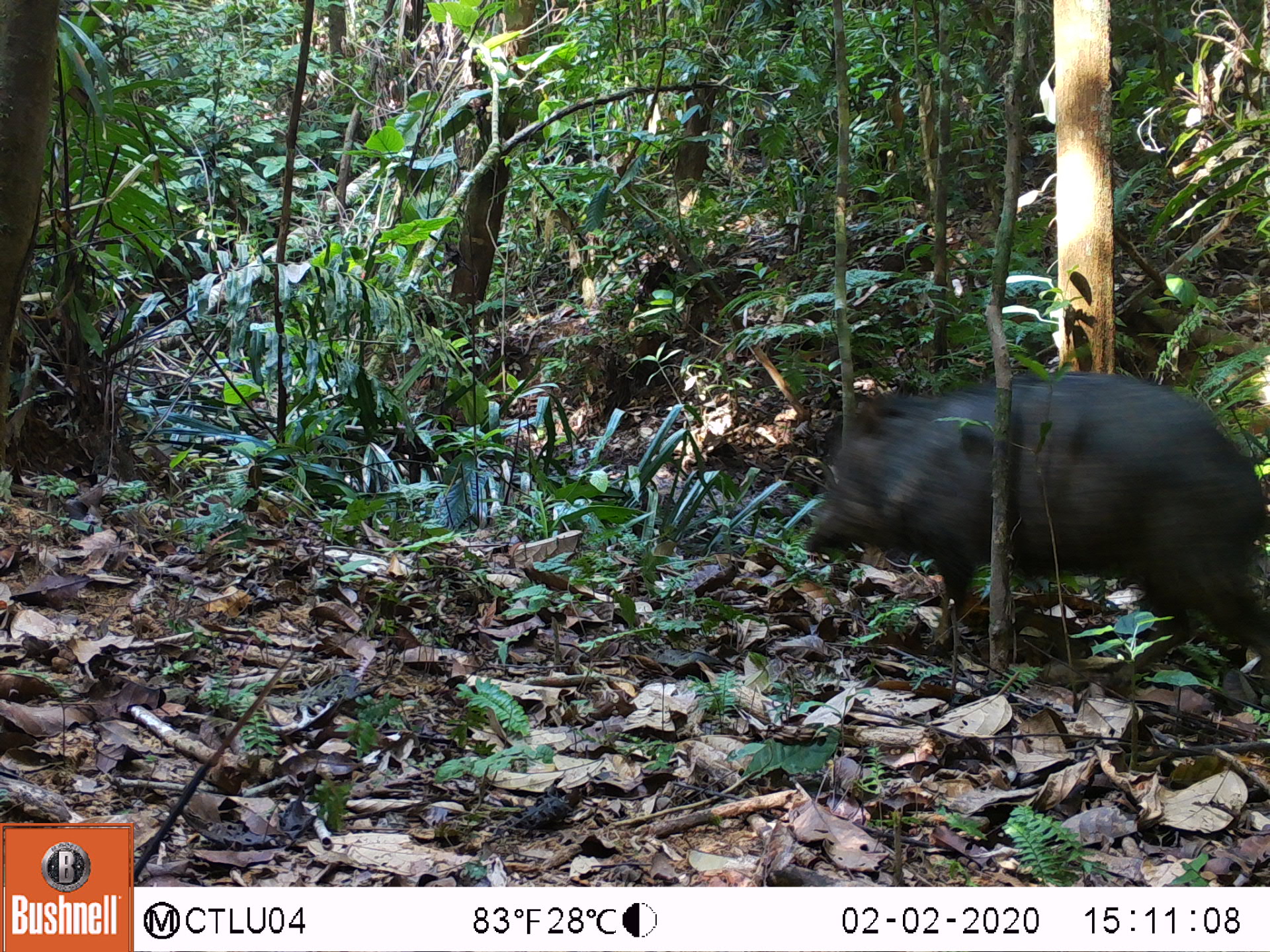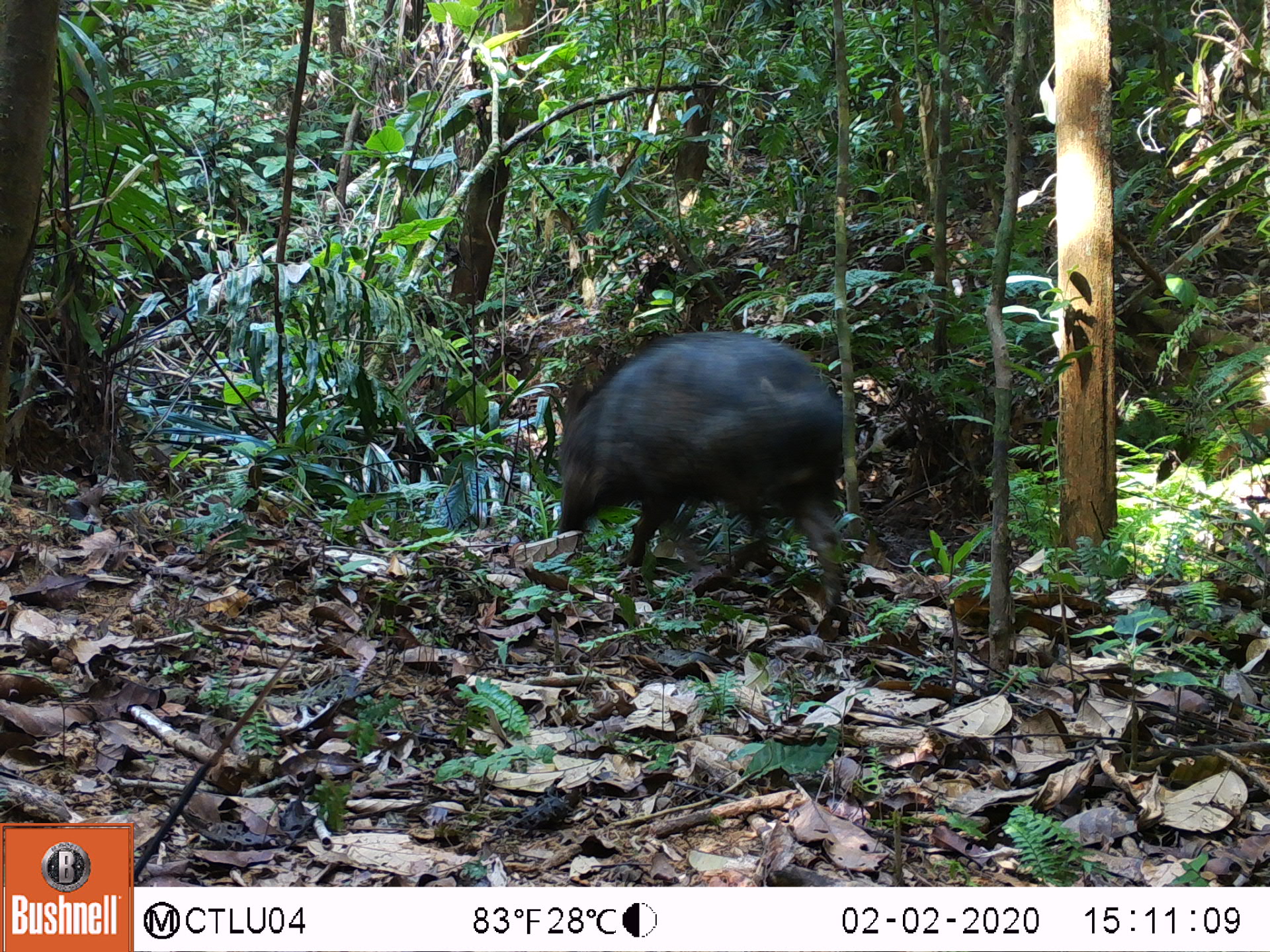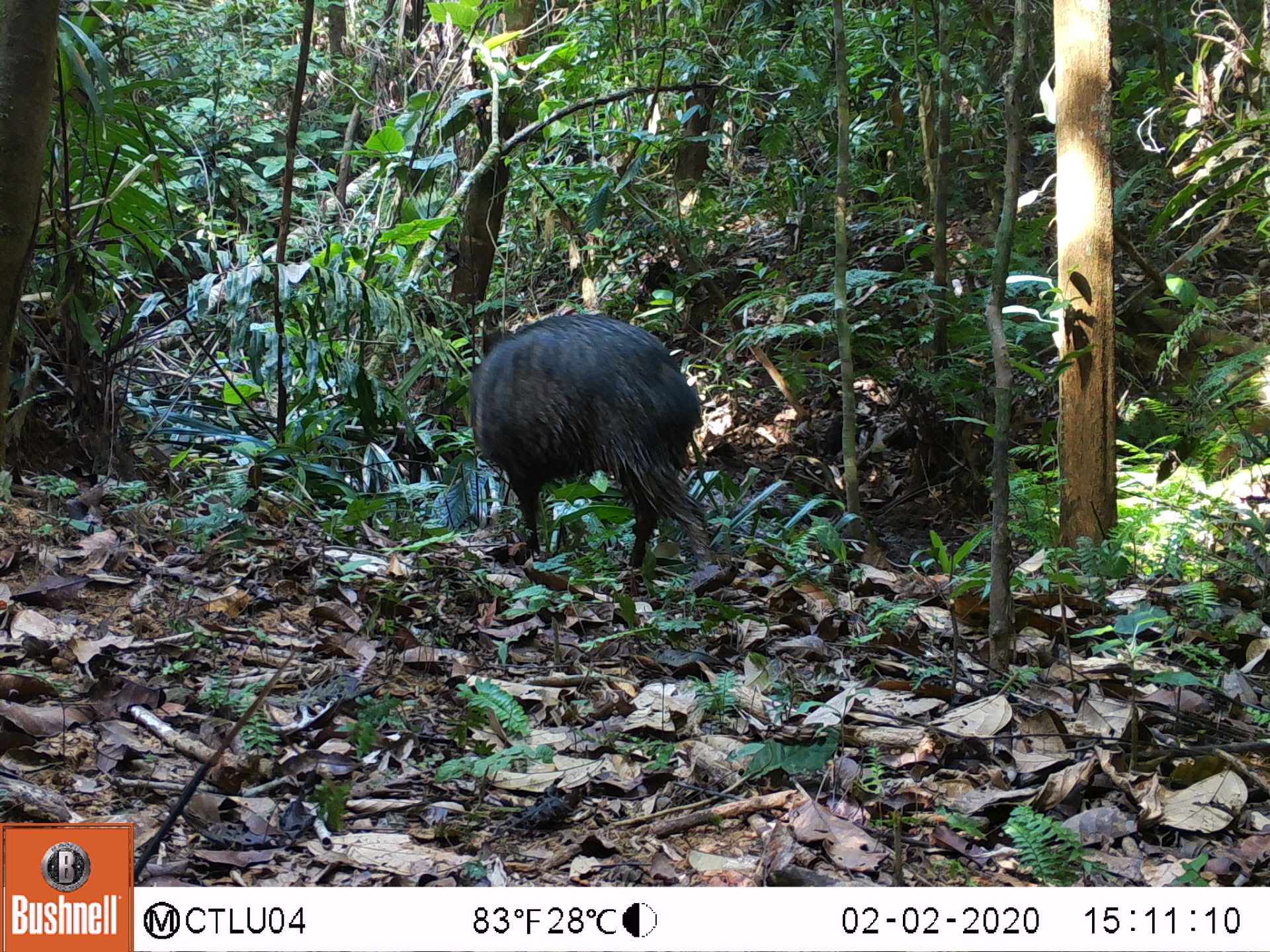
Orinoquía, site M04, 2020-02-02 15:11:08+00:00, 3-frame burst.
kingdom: Animalia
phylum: Chordata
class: Mammalia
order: Artiodactyla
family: Tayassuidae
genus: Pecari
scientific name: Pecari tajacu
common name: collared peccary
Collared peccary (Pecari tajacu).